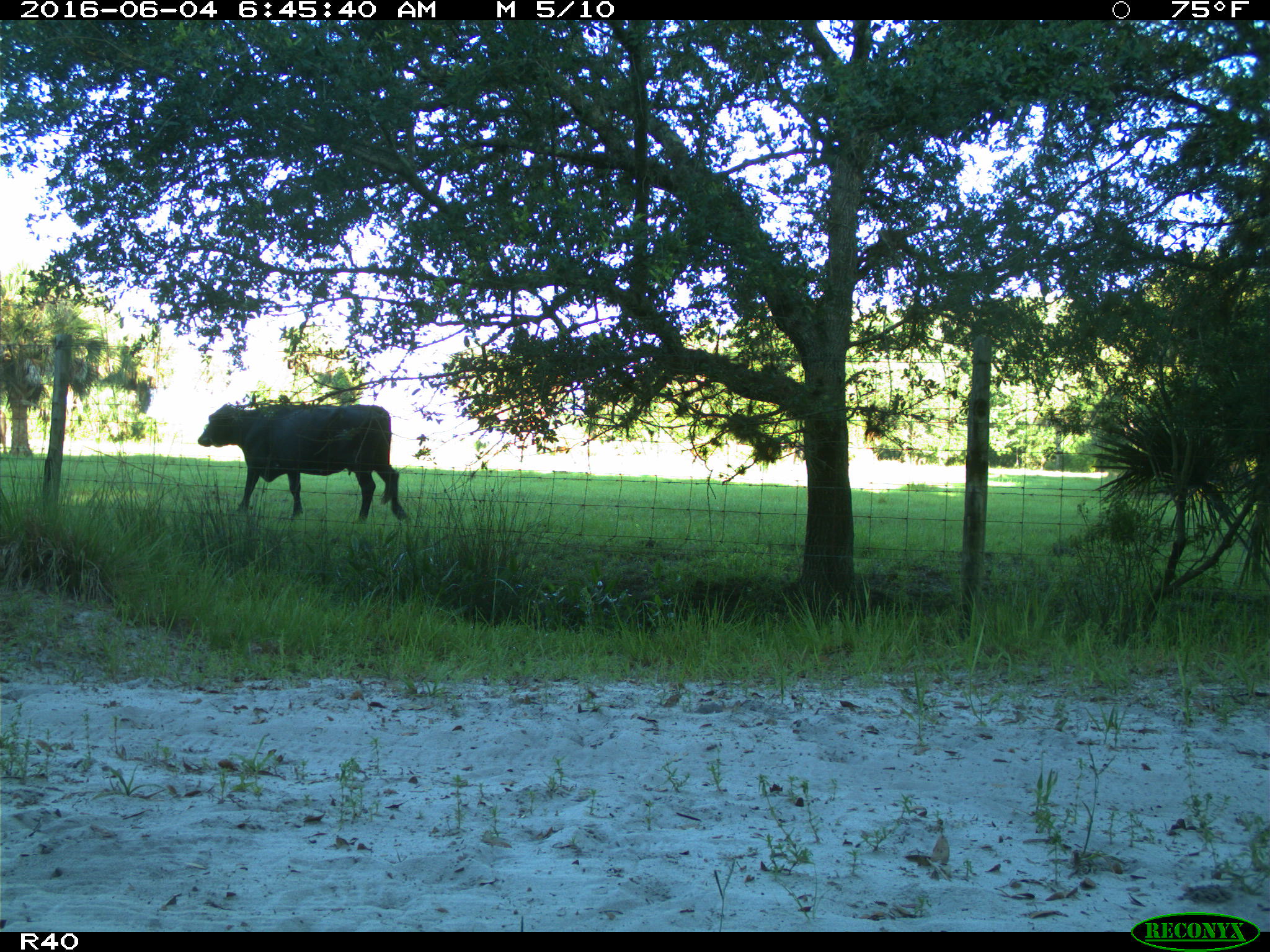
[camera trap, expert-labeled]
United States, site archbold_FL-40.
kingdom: Animalia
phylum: Chordata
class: Mammalia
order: Artiodactyla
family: Bovidae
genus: Bos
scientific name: Bos taurus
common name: domestic cow